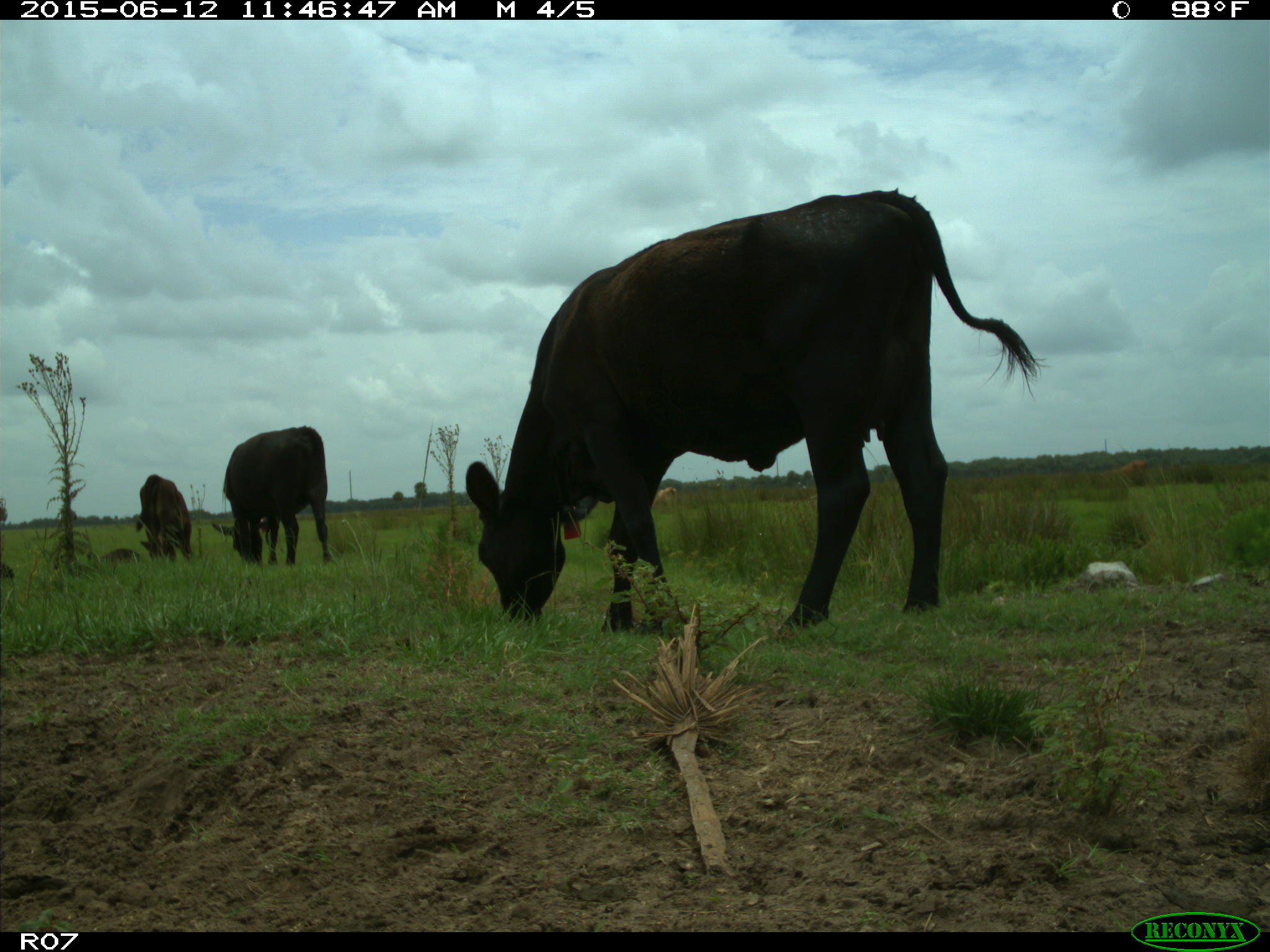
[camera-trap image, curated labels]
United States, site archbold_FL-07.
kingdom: Animalia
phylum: Chordata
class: Mammalia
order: Artiodactyla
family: Bovidae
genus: Bos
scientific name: Bos taurus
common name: domestic cow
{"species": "Bos taurus (domestic cow)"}